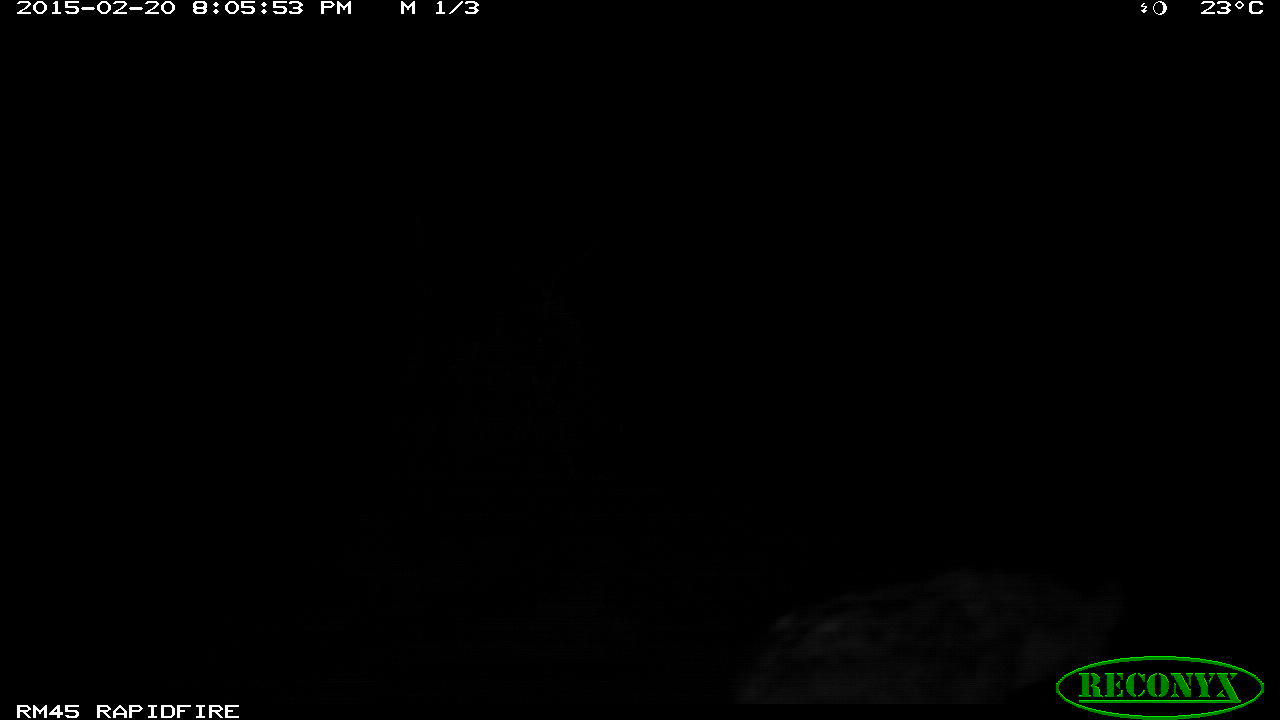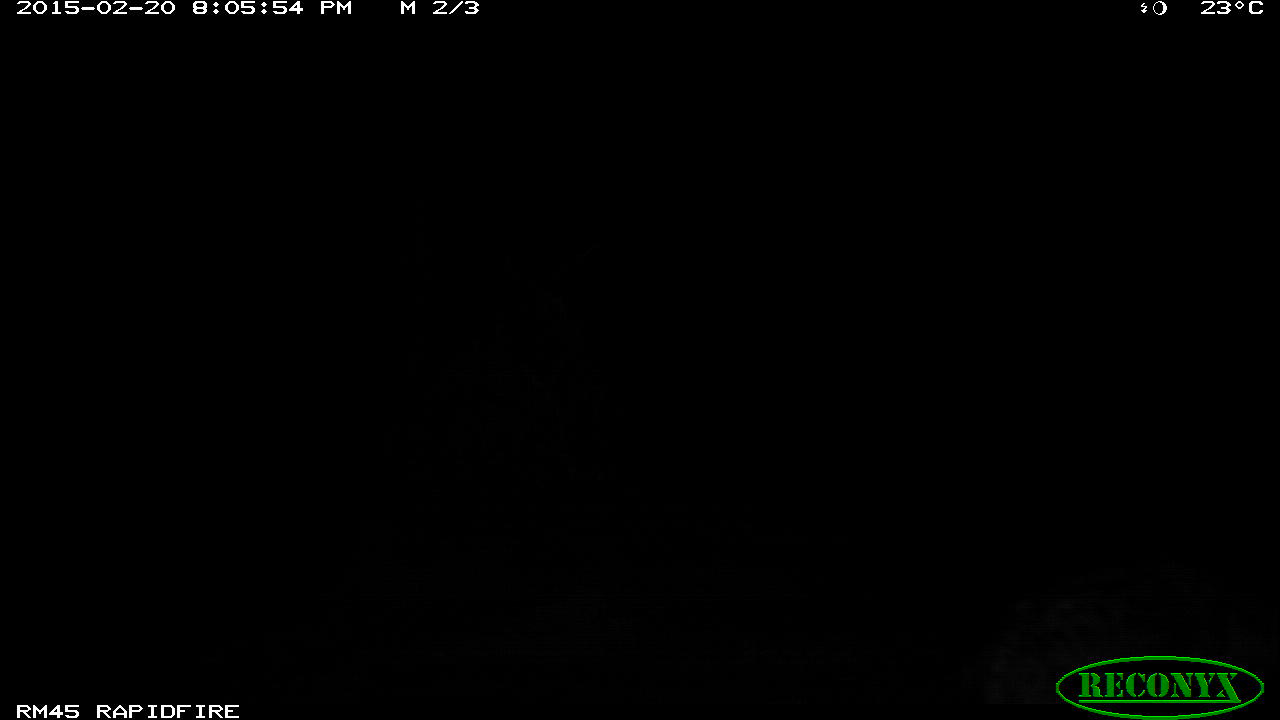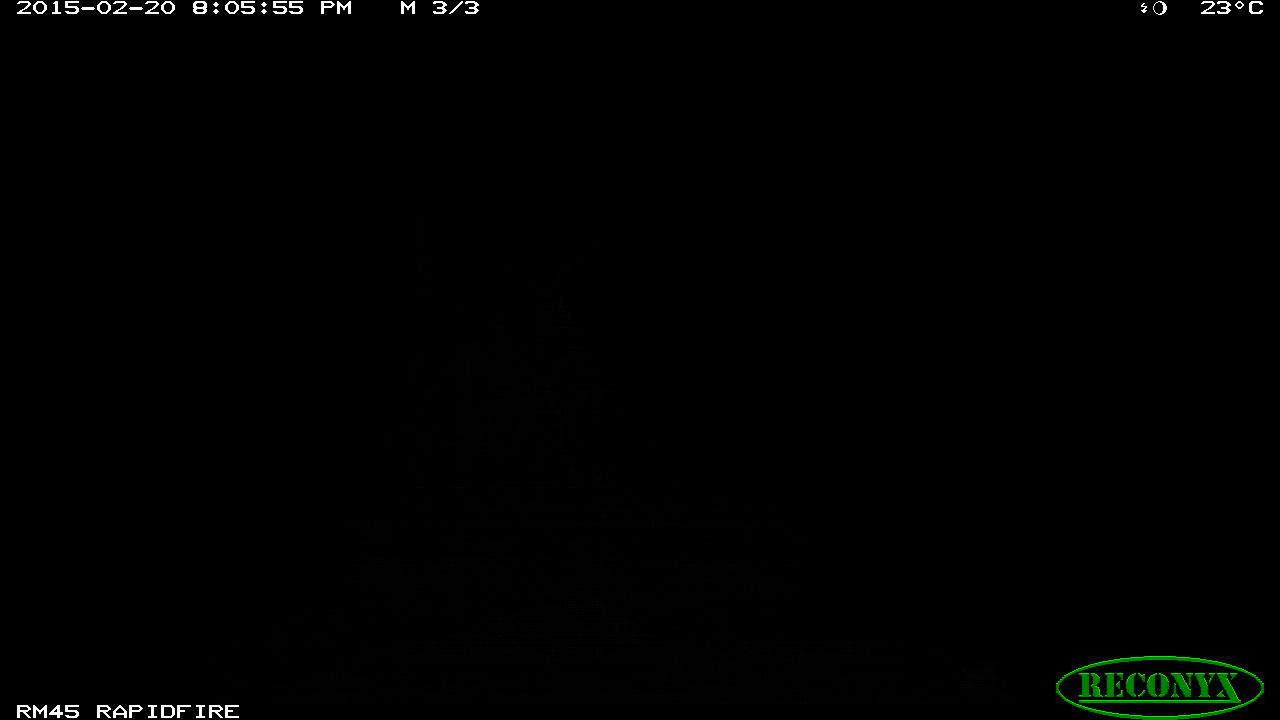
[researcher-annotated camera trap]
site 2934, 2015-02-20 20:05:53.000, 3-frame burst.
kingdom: Animalia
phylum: Chordata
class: Mammalia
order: Carnivora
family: Hyaenidae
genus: Crocuta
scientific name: Crocuta crocuta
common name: spotted hyena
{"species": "Crocuta crocuta (spotted hyena)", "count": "1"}